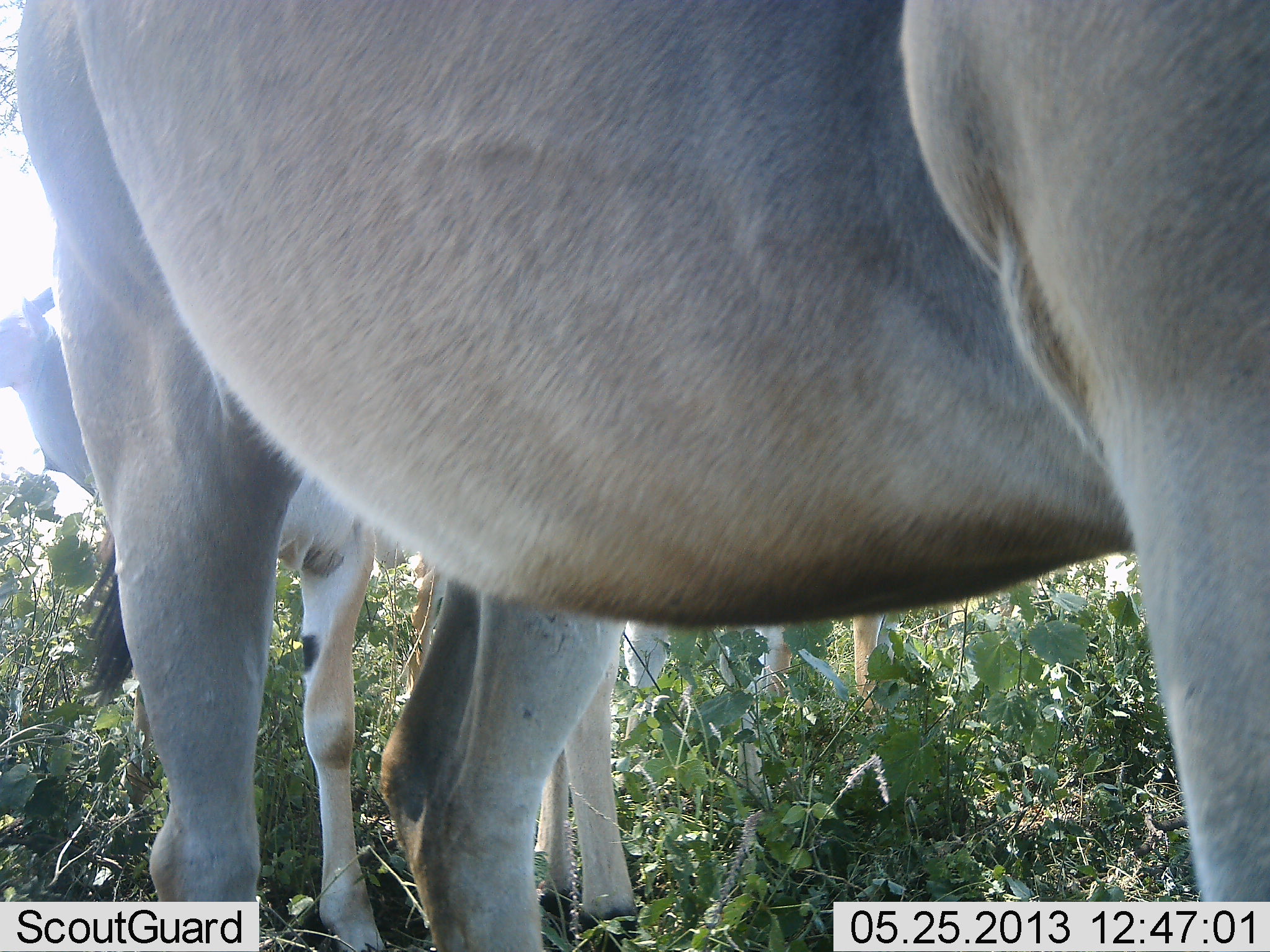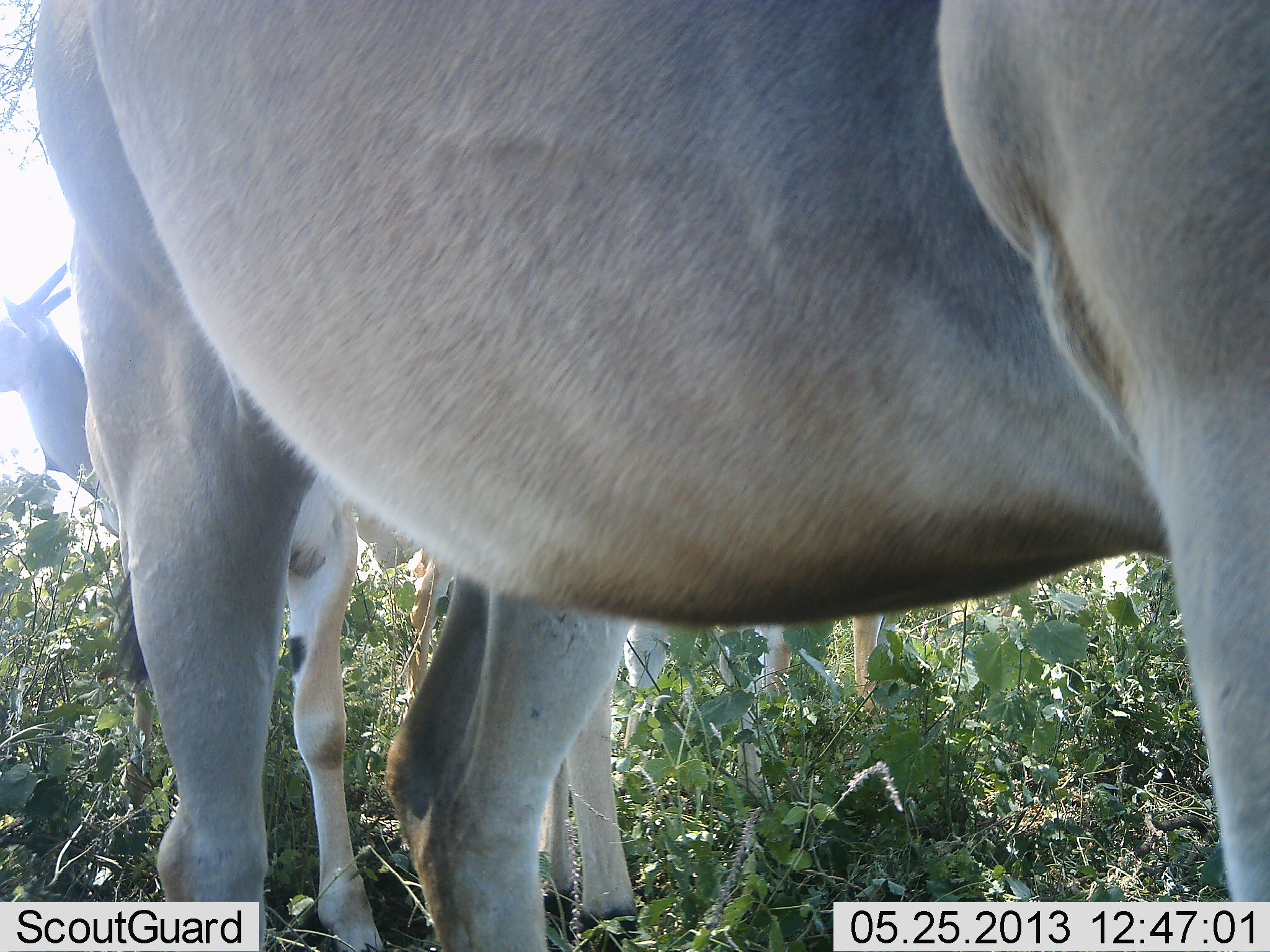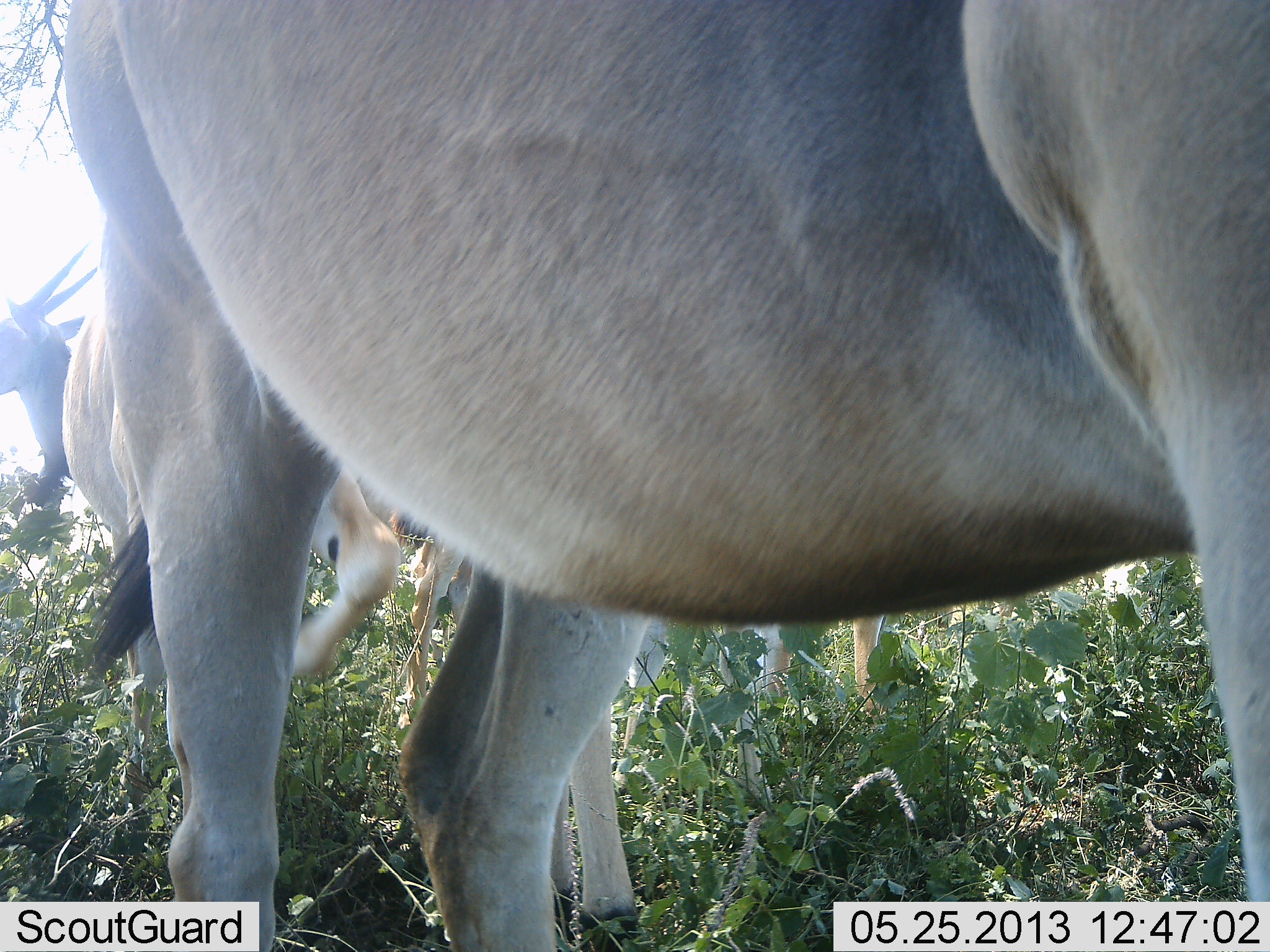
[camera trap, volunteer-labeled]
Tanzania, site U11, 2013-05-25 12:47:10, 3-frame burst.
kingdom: Animalia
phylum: Chordata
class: Mammalia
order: Artiodactyla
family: Bovidae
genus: Tragelaphus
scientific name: Tragelaphus oryx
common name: eland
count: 4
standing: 100%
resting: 0%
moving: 0%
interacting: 0%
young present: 32%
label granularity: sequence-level